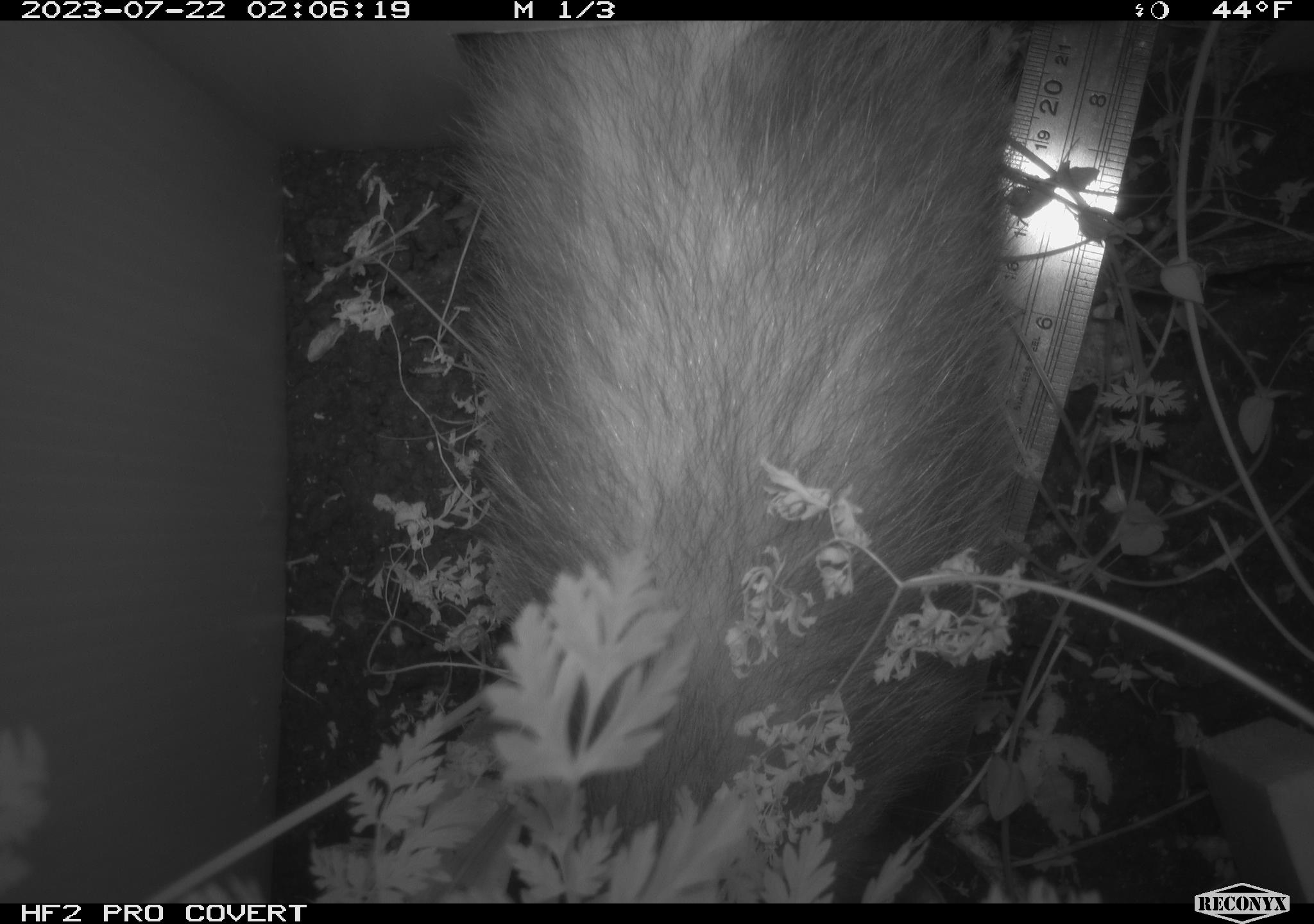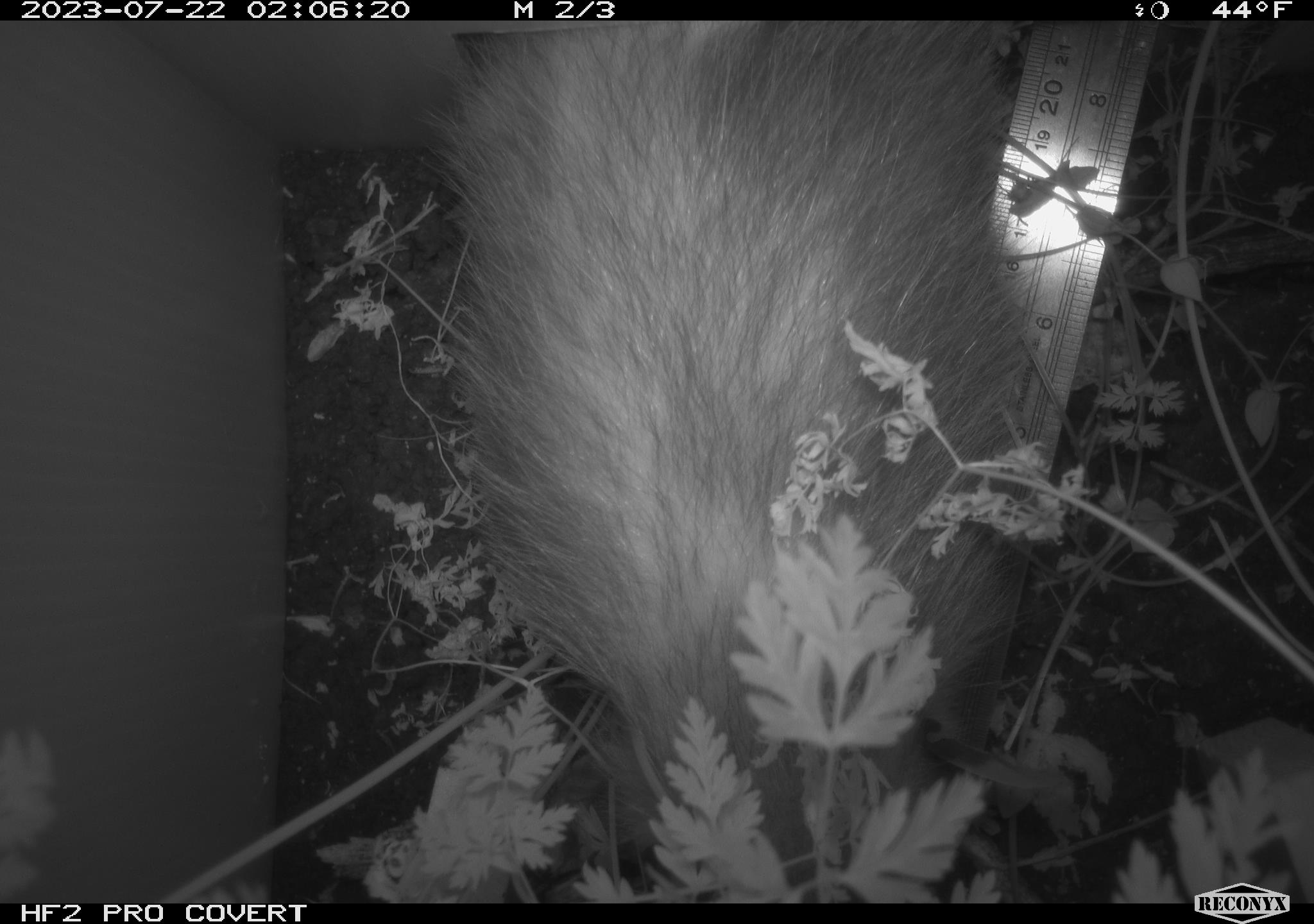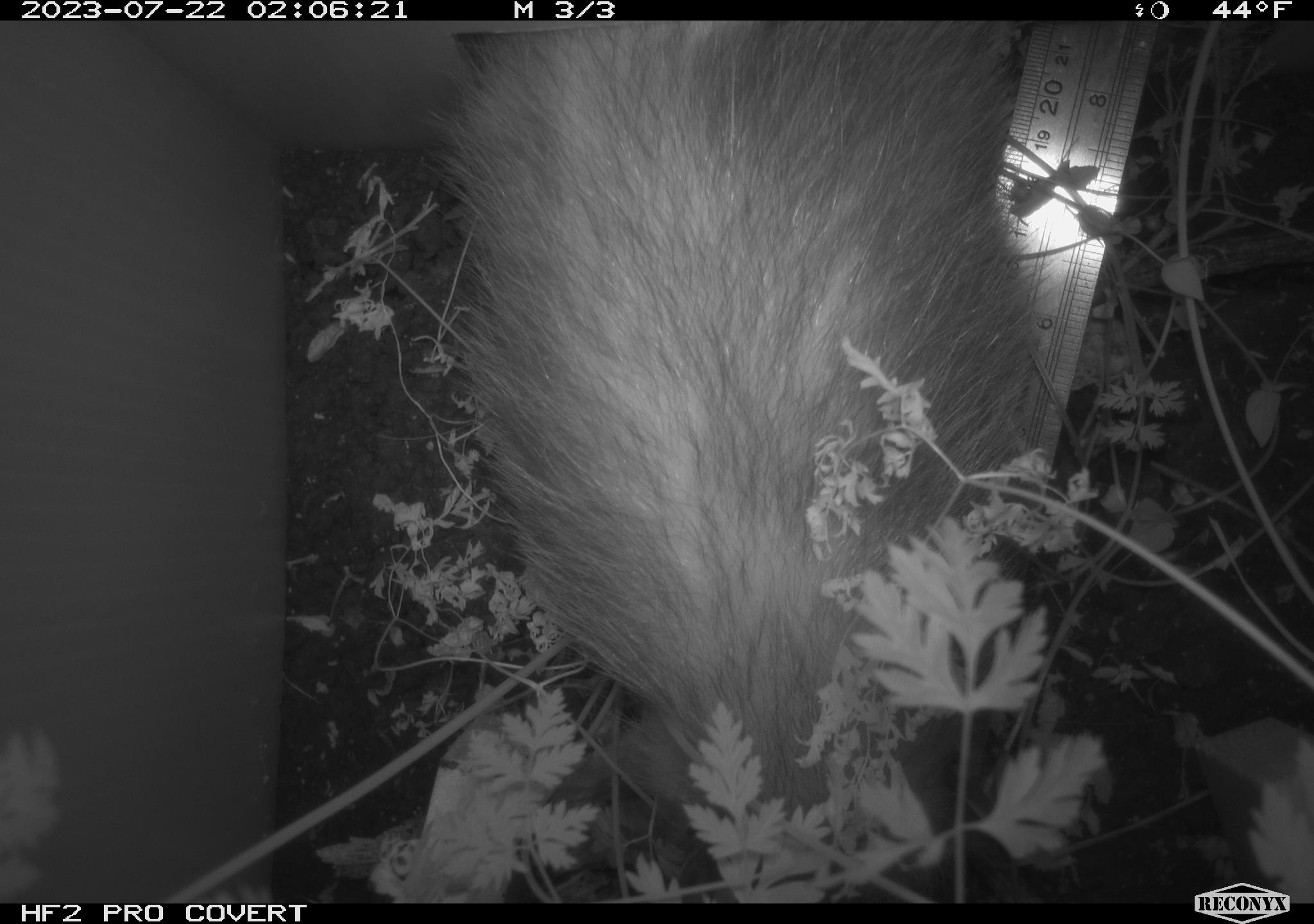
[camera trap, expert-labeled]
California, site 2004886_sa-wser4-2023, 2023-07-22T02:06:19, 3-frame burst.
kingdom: Animalia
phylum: Chordata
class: Mammalia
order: Didelphimorphia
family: Didelphidae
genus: Didelphis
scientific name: Didelphis virginiana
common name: virginia opossum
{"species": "virginia opossum (Didelphis virginiana)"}